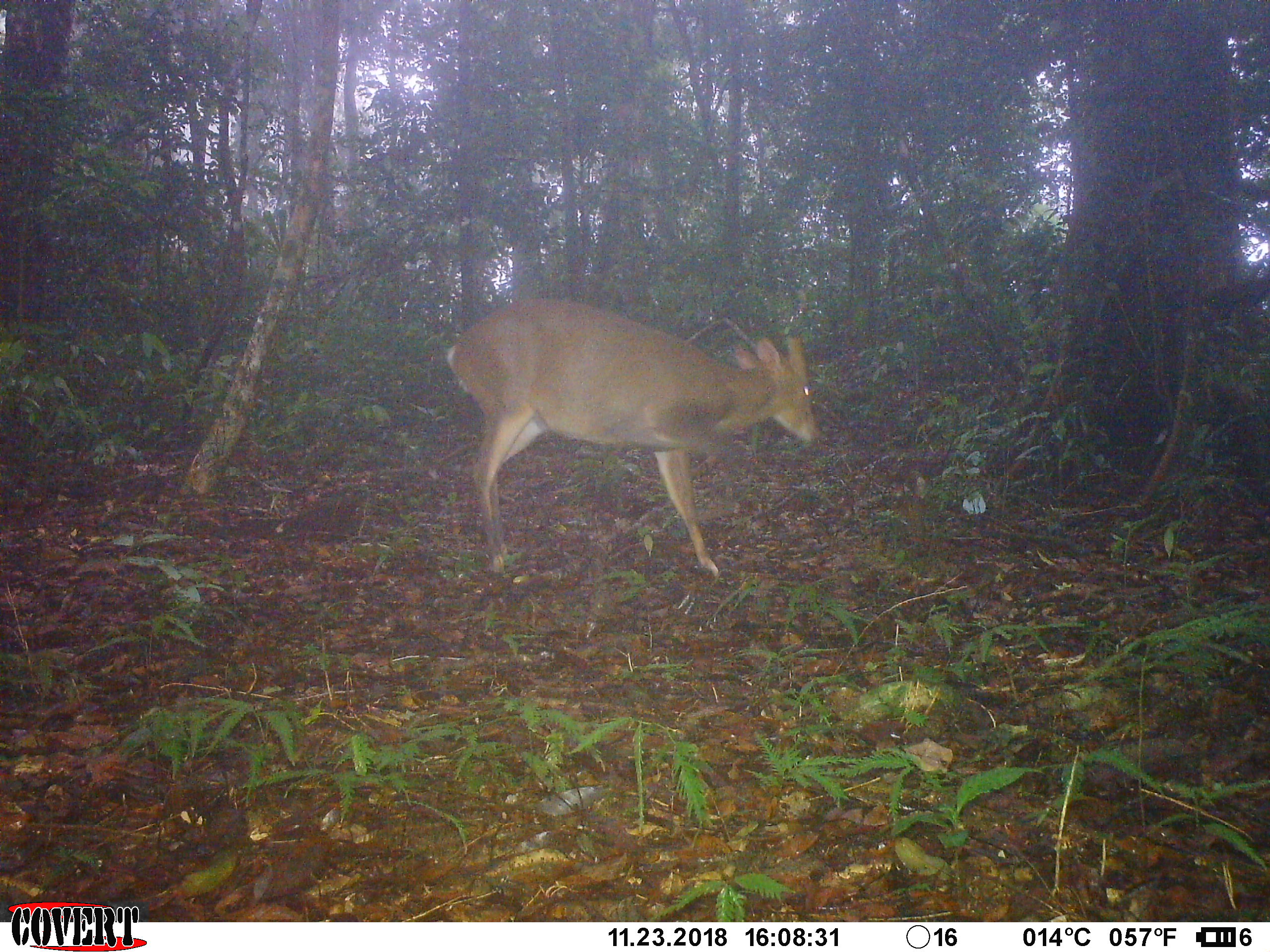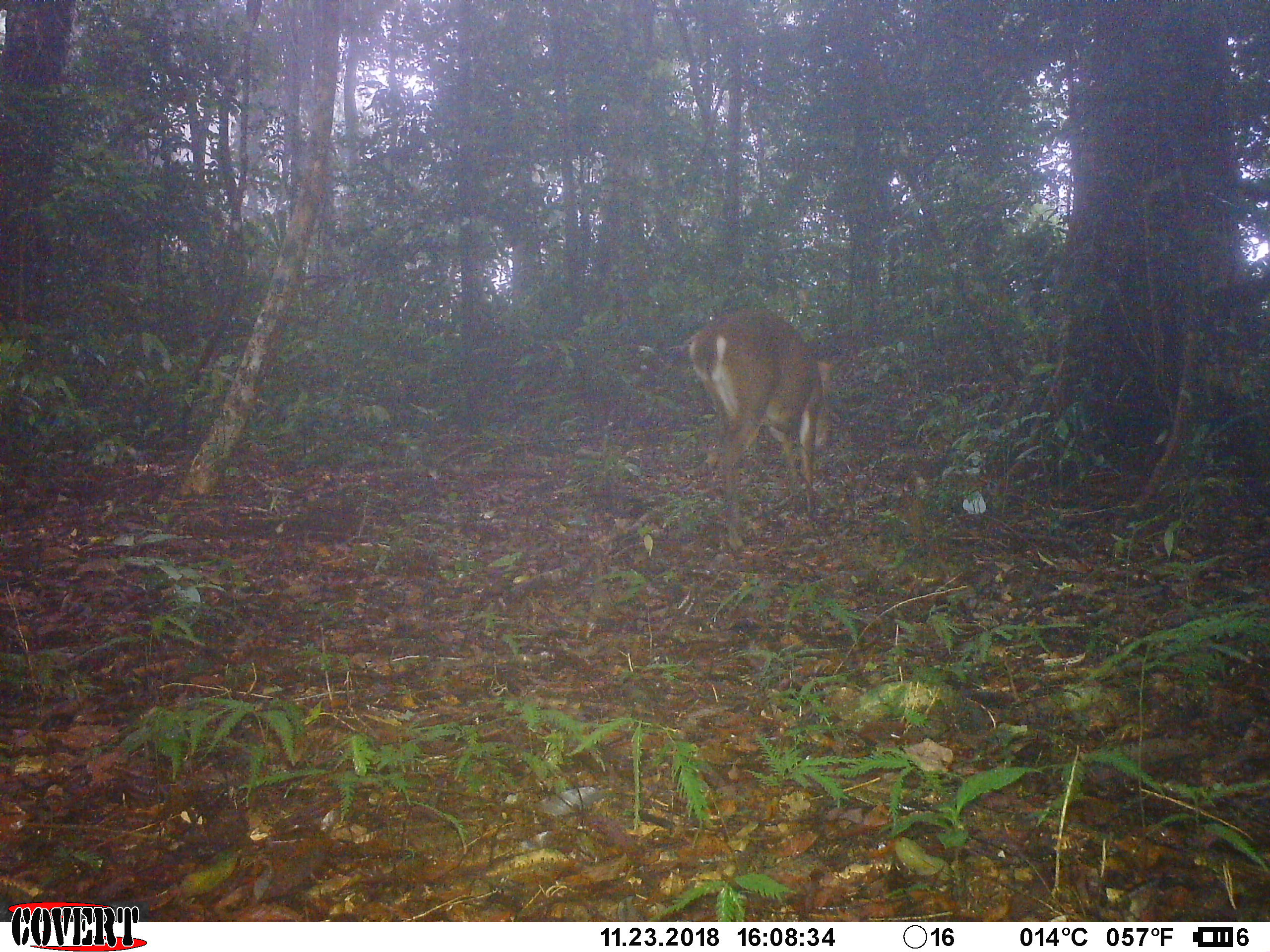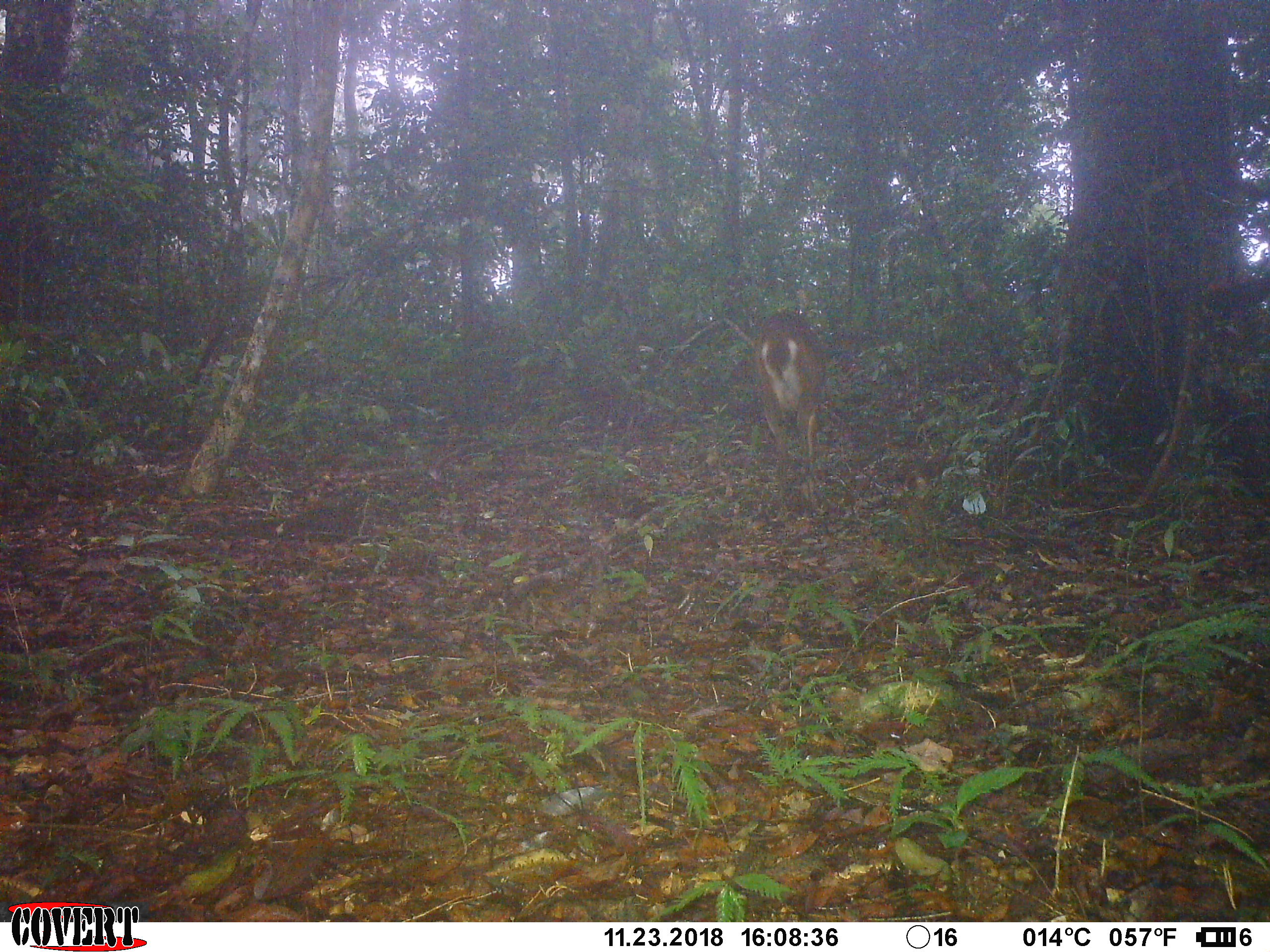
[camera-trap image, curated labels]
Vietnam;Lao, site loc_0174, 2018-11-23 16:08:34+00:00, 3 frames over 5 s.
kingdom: Animalia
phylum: Chordata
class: Mammalia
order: Artiodactyla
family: Cervidae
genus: Muntiacus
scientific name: Muntiacus vuquangensis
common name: large-antlered muntjac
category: large antlered muntjac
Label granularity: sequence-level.